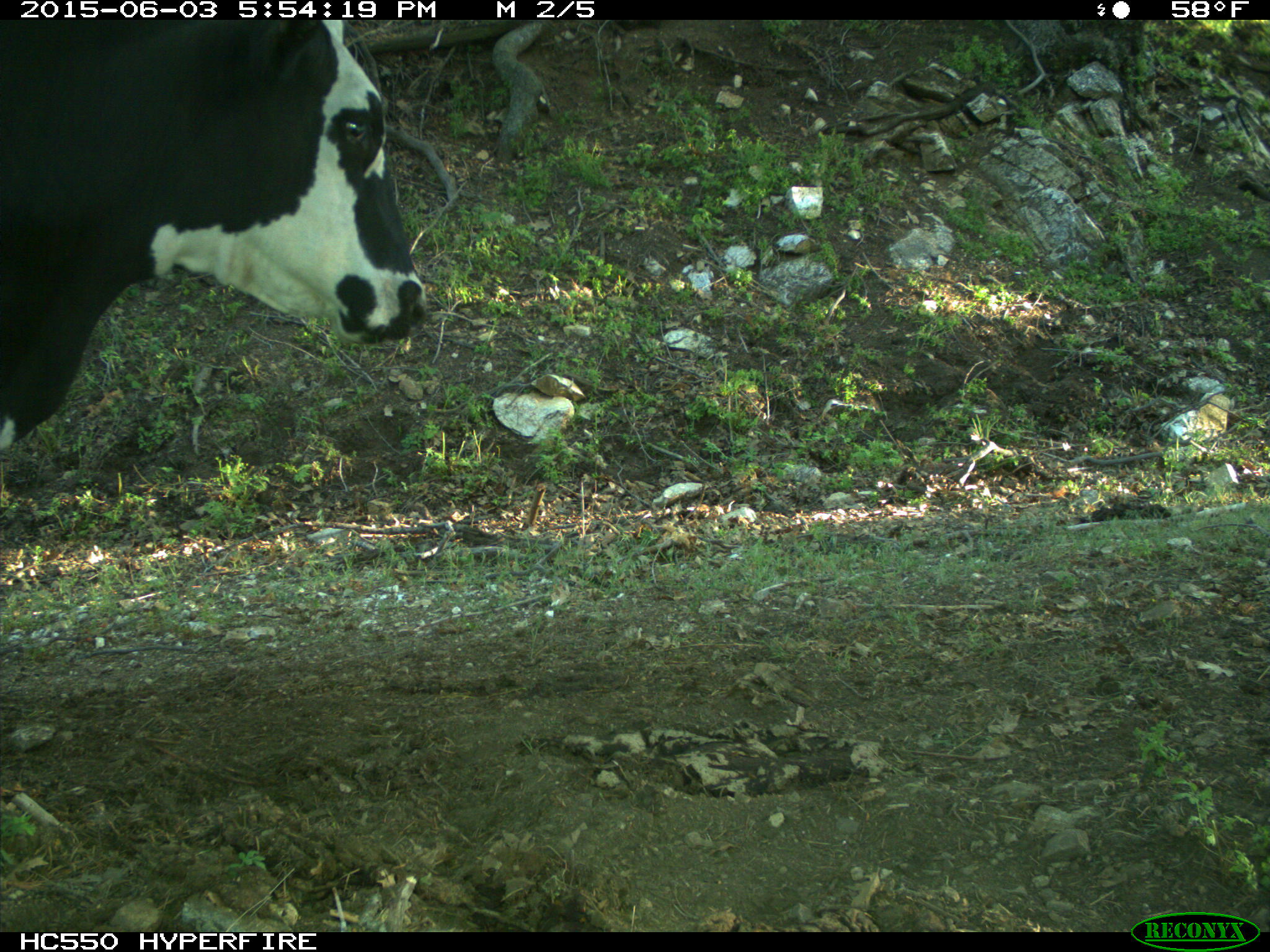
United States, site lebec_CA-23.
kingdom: Animalia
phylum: Chordata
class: Mammalia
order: Artiodactyla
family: Bovidae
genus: Bos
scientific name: Bos taurus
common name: domestic cow